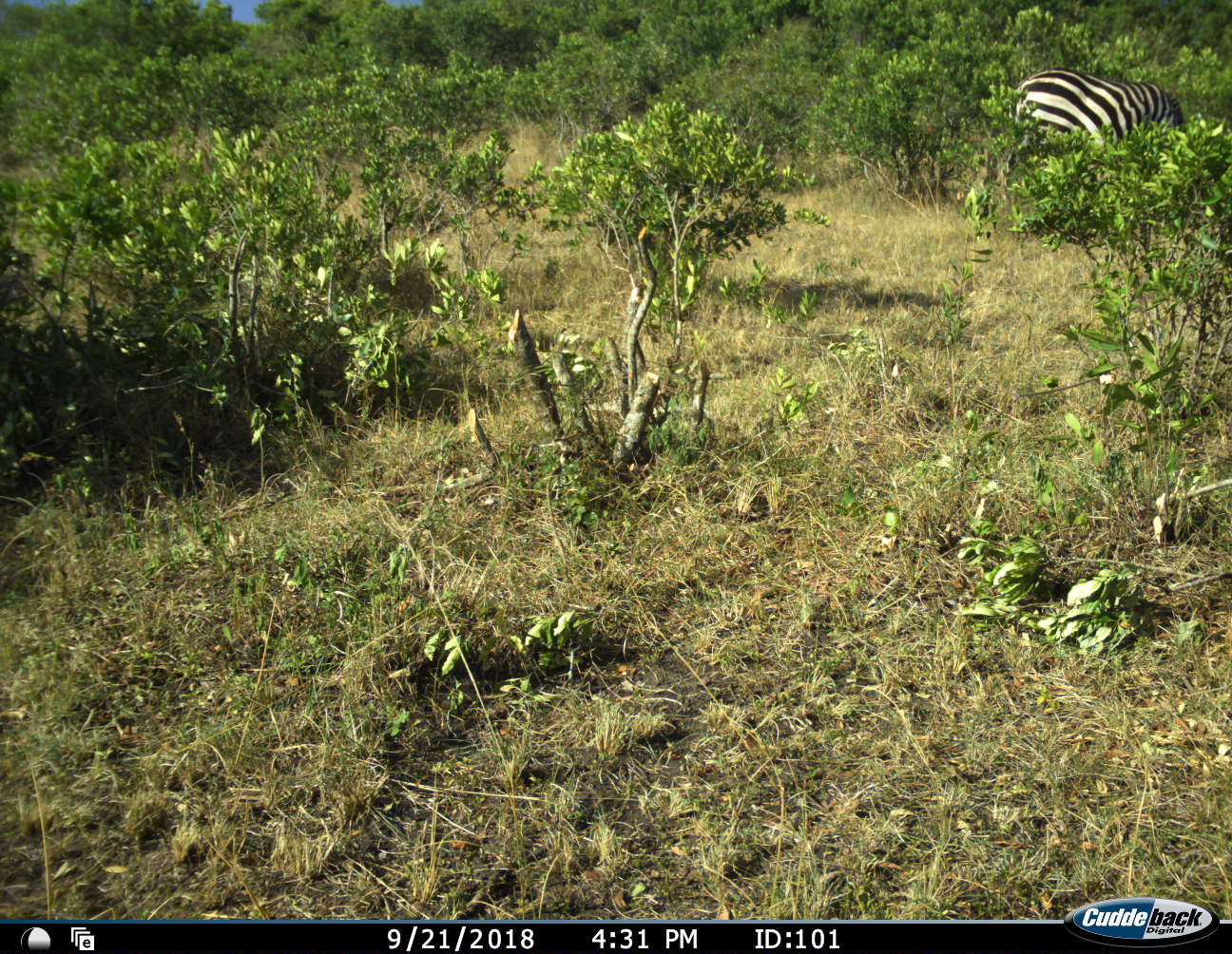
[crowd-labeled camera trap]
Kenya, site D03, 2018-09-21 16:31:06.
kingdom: Animalia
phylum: Chordata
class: Mammalia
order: Perissodactyla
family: Equidae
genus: Equus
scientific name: Equus quagga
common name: plains zebra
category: zebra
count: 1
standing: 33%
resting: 0%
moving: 22%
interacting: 0%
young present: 0%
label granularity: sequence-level